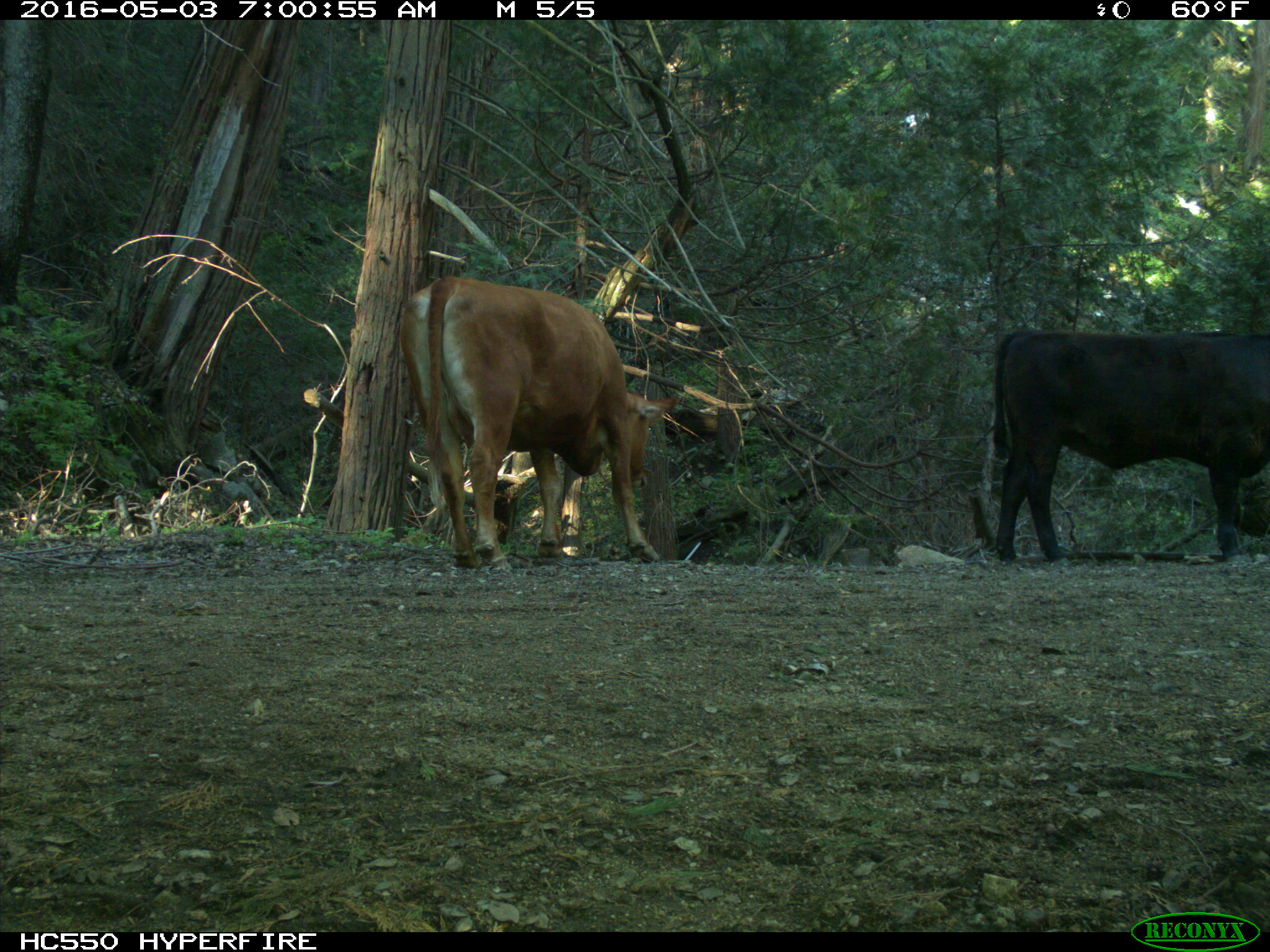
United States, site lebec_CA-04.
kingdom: Animalia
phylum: Chordata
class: Mammalia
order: Artiodactyla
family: Bovidae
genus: Bos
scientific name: Bos taurus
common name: domestic cow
Bos taurus (domestic cow).